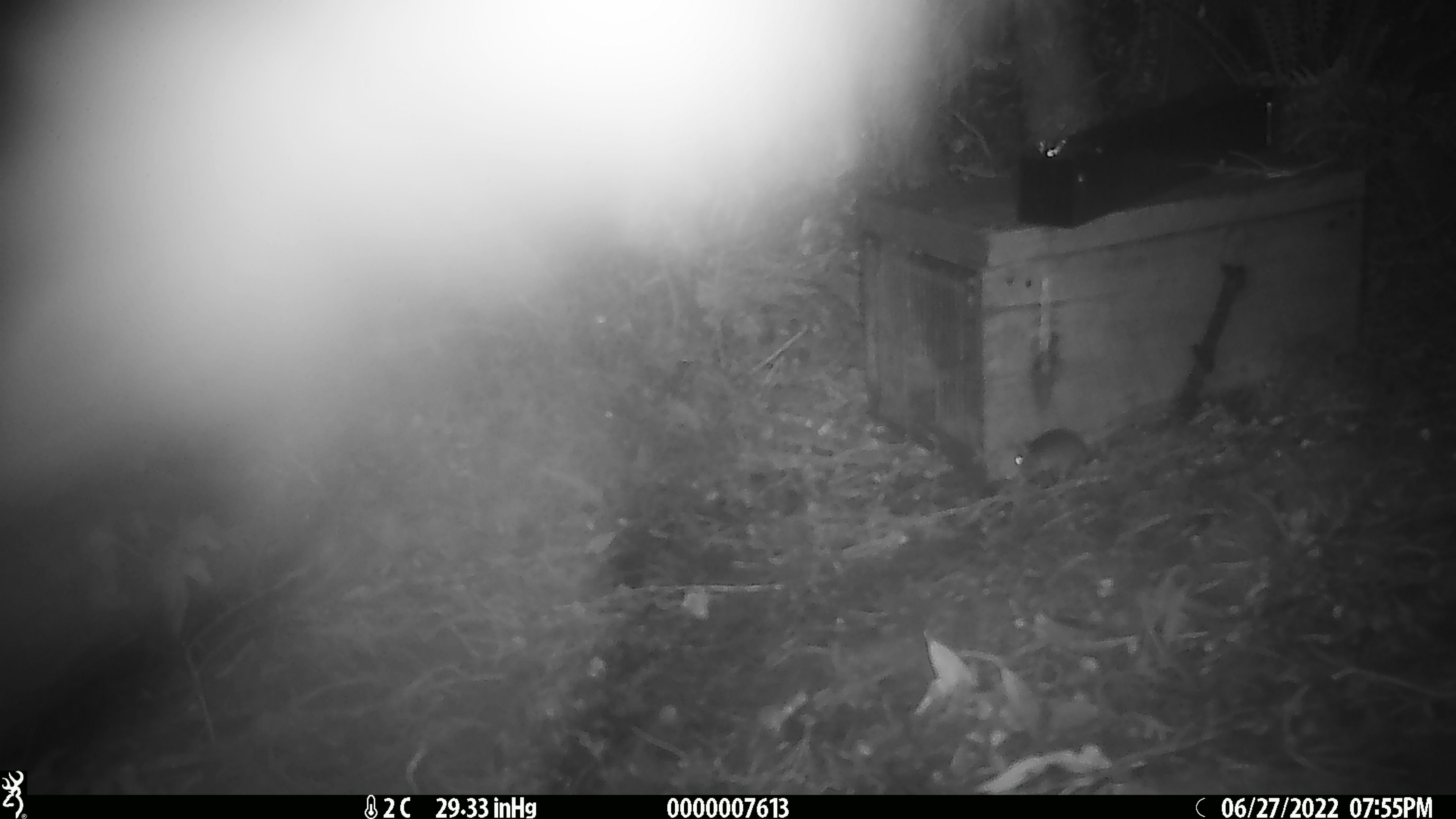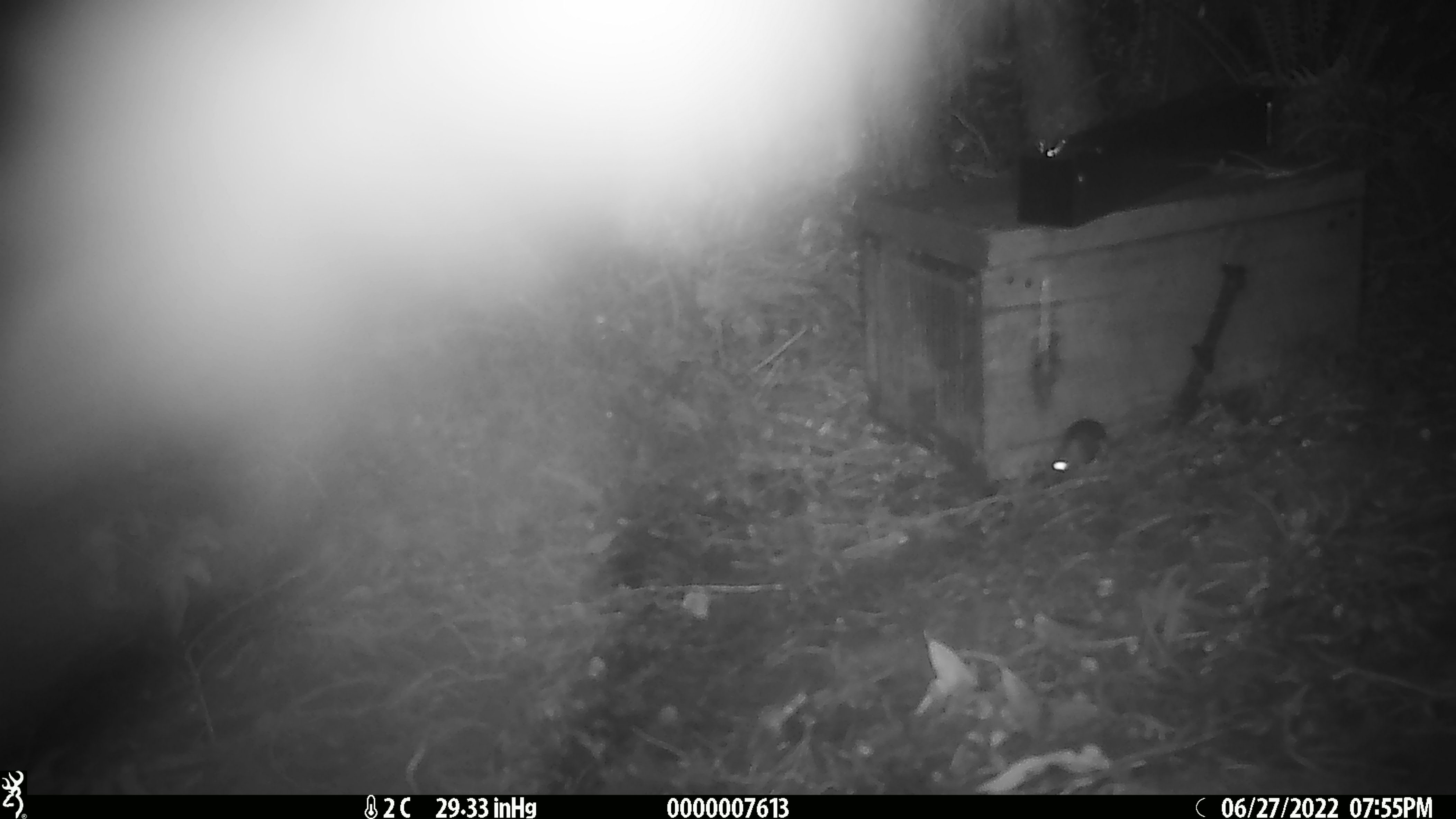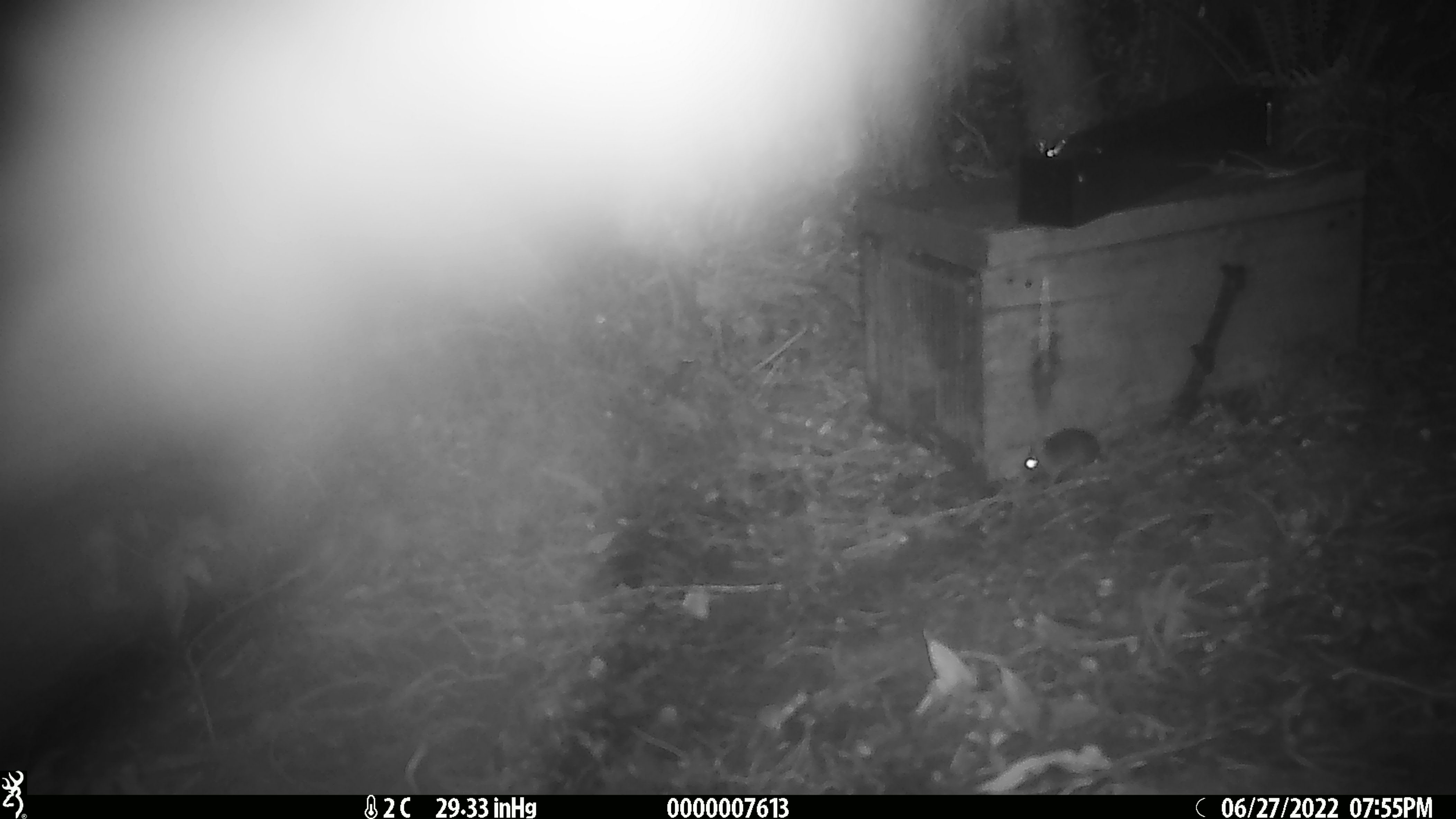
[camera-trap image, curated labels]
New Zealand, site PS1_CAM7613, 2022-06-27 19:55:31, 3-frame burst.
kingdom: Animalia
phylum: Chordata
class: Mammalia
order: Rodentia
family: Muridae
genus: Mus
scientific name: Mus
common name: mouse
Mouse (Mus).